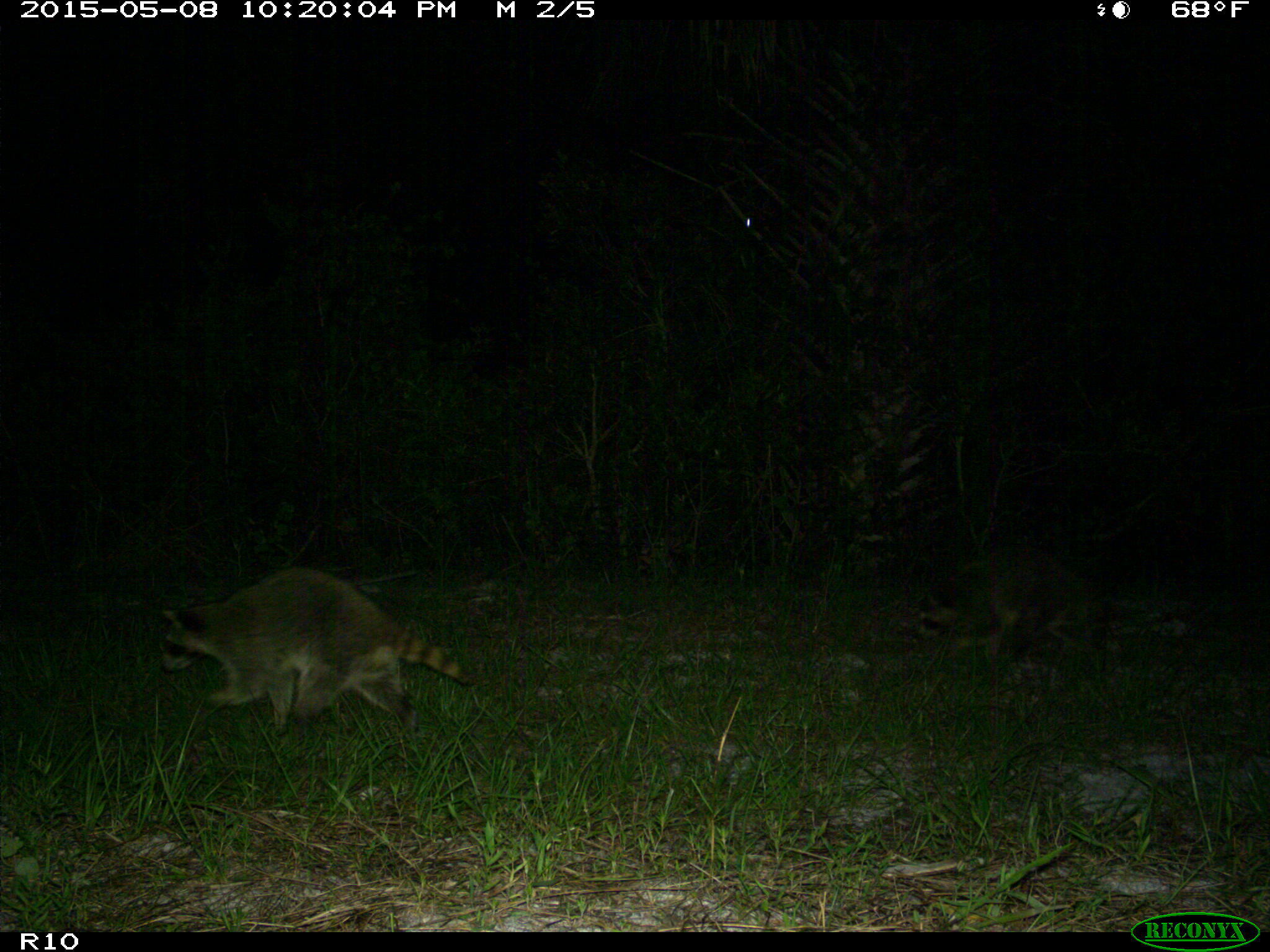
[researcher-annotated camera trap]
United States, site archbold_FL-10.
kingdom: Animalia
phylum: Chordata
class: Mammalia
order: Carnivora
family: Procyonidae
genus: Procyon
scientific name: Procyon lotor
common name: common raccoon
Procyon lotor (common raccoon).